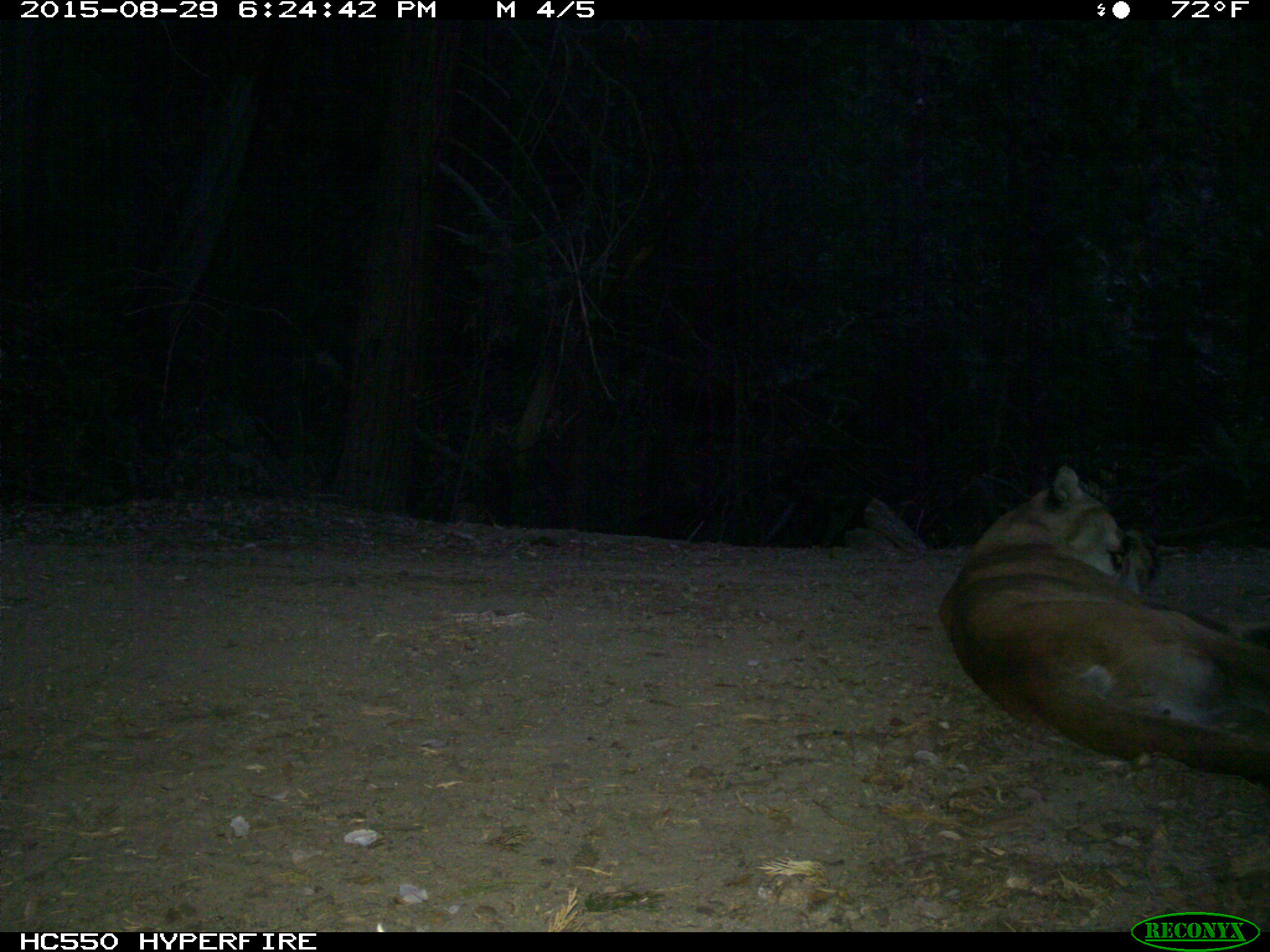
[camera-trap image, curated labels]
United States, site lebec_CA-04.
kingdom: Animalia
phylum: Chordata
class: Mammalia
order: Carnivora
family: Felidae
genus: Puma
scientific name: Puma concolor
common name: mountain lion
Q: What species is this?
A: Puma concolor (mountain lion).